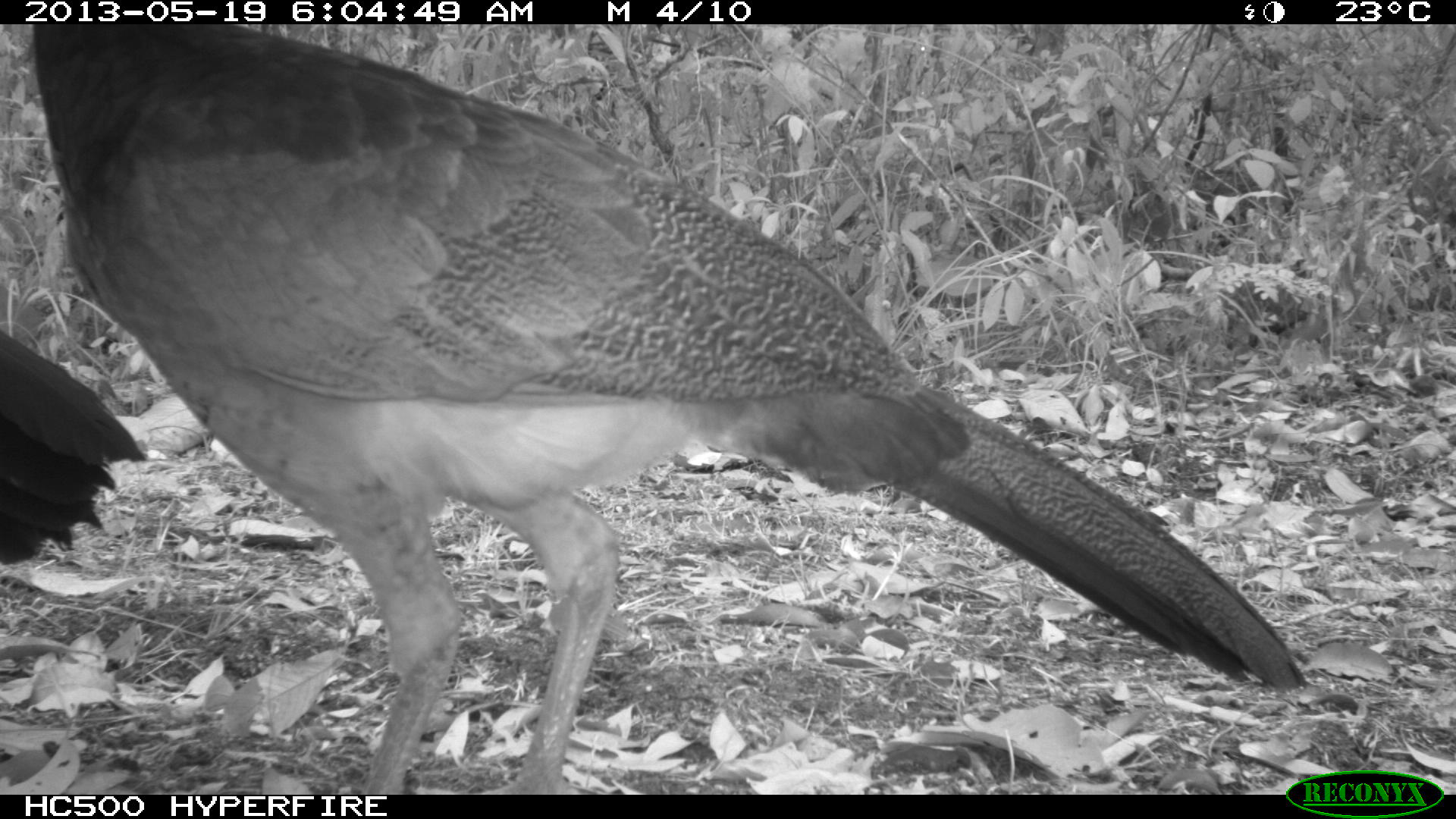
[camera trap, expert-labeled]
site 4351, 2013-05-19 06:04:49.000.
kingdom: Animalia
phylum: Chordata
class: Aves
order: Galliformes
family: Cracidae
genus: Crax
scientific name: Crax rubra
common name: great curassow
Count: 2.